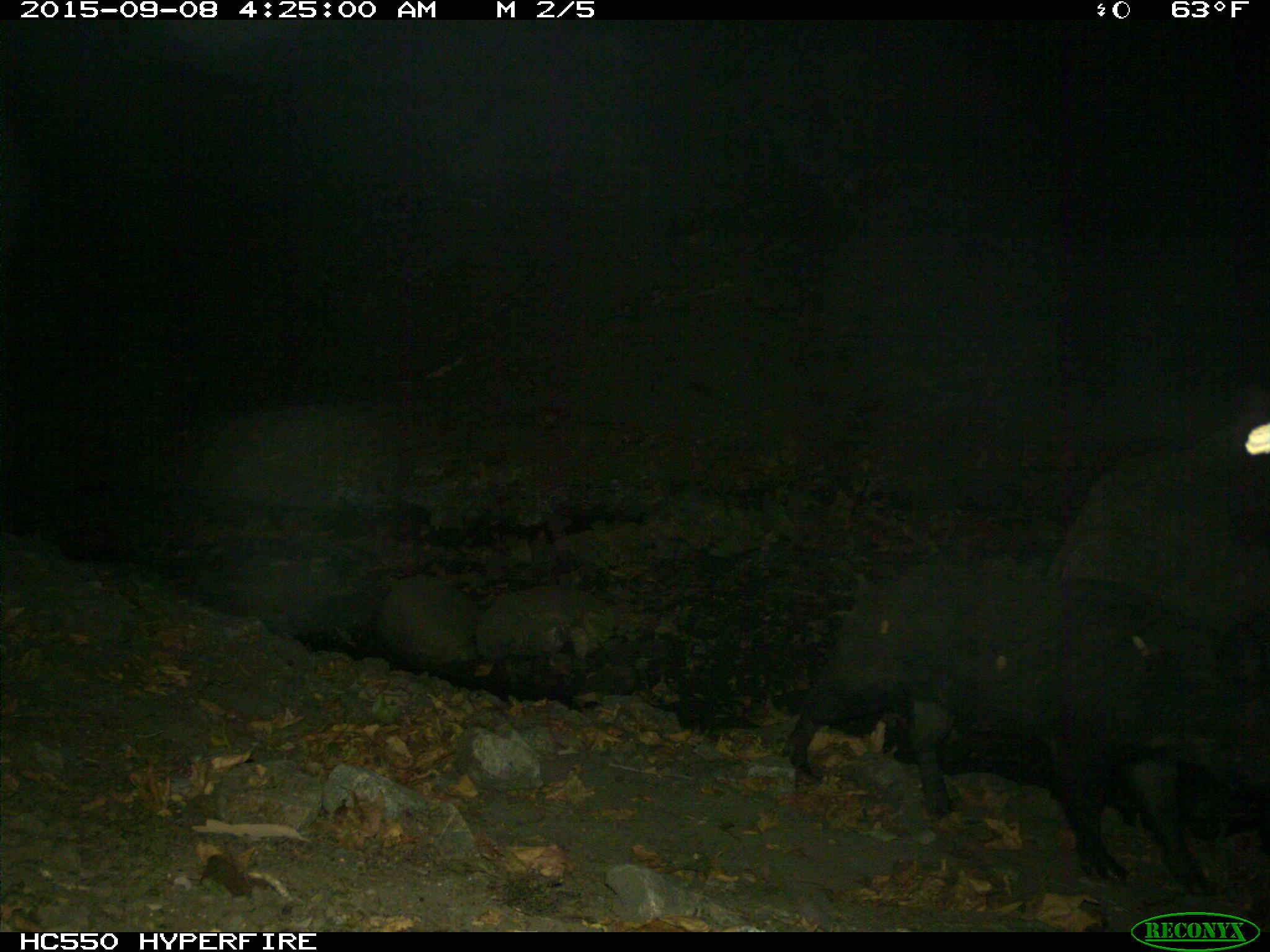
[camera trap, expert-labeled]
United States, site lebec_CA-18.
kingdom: Animalia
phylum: Chordata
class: Mammalia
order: Artiodactyla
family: Suidae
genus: Sus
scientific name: Sus scrofa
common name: wild boar